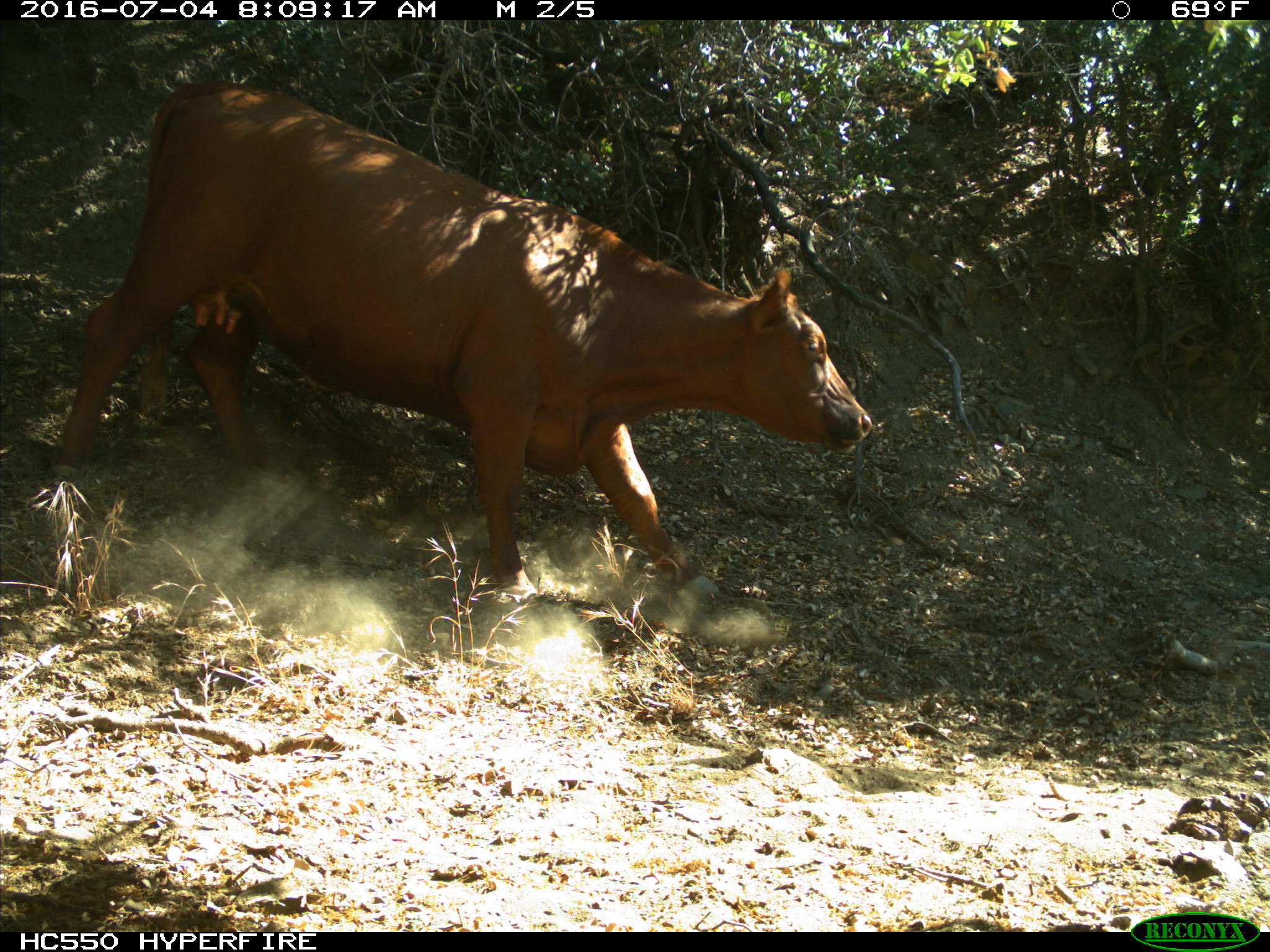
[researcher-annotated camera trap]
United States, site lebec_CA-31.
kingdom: Animalia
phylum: Chordata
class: Mammalia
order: Artiodactyla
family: Bovidae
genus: Bos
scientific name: Bos taurus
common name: domestic cow